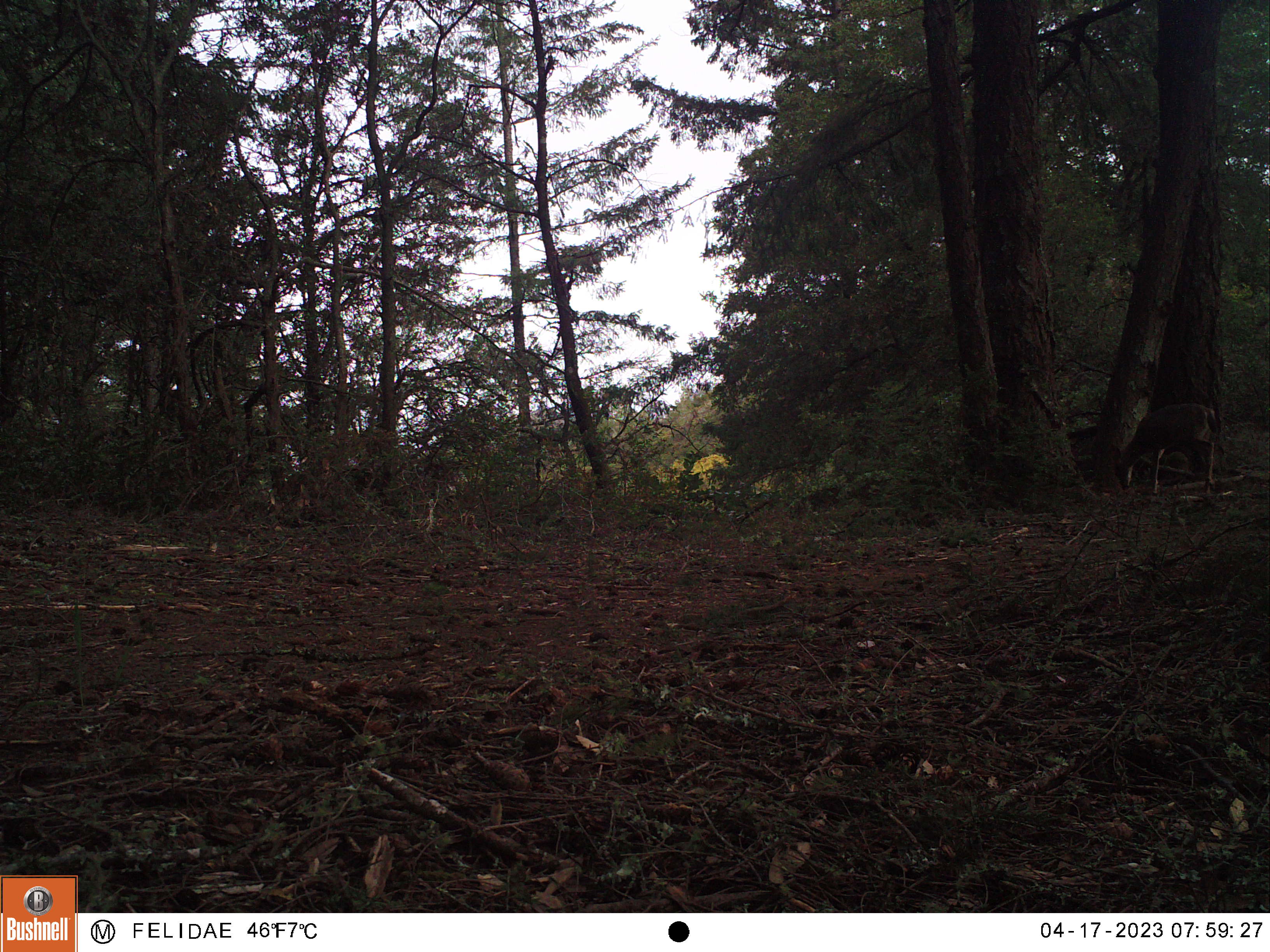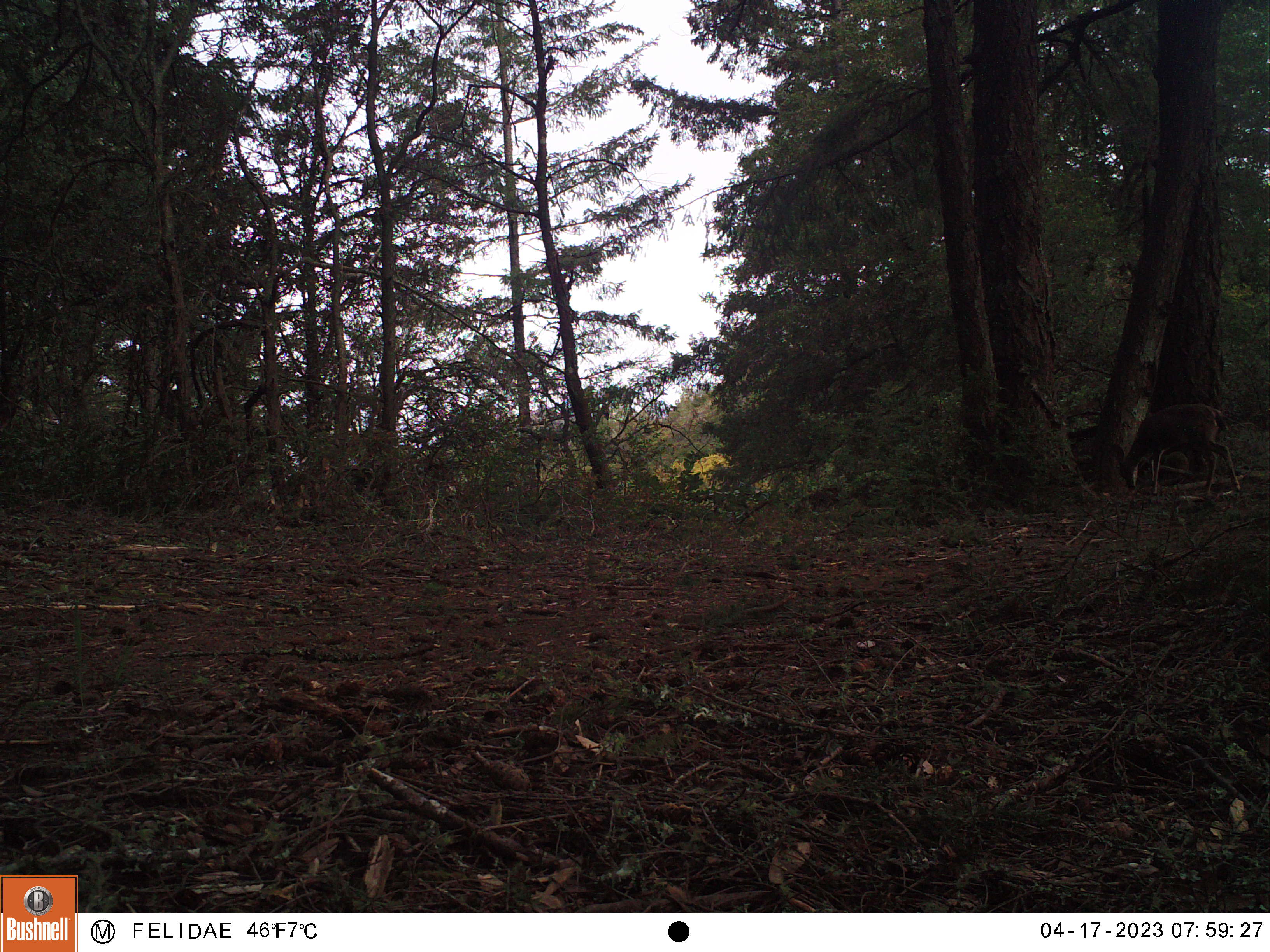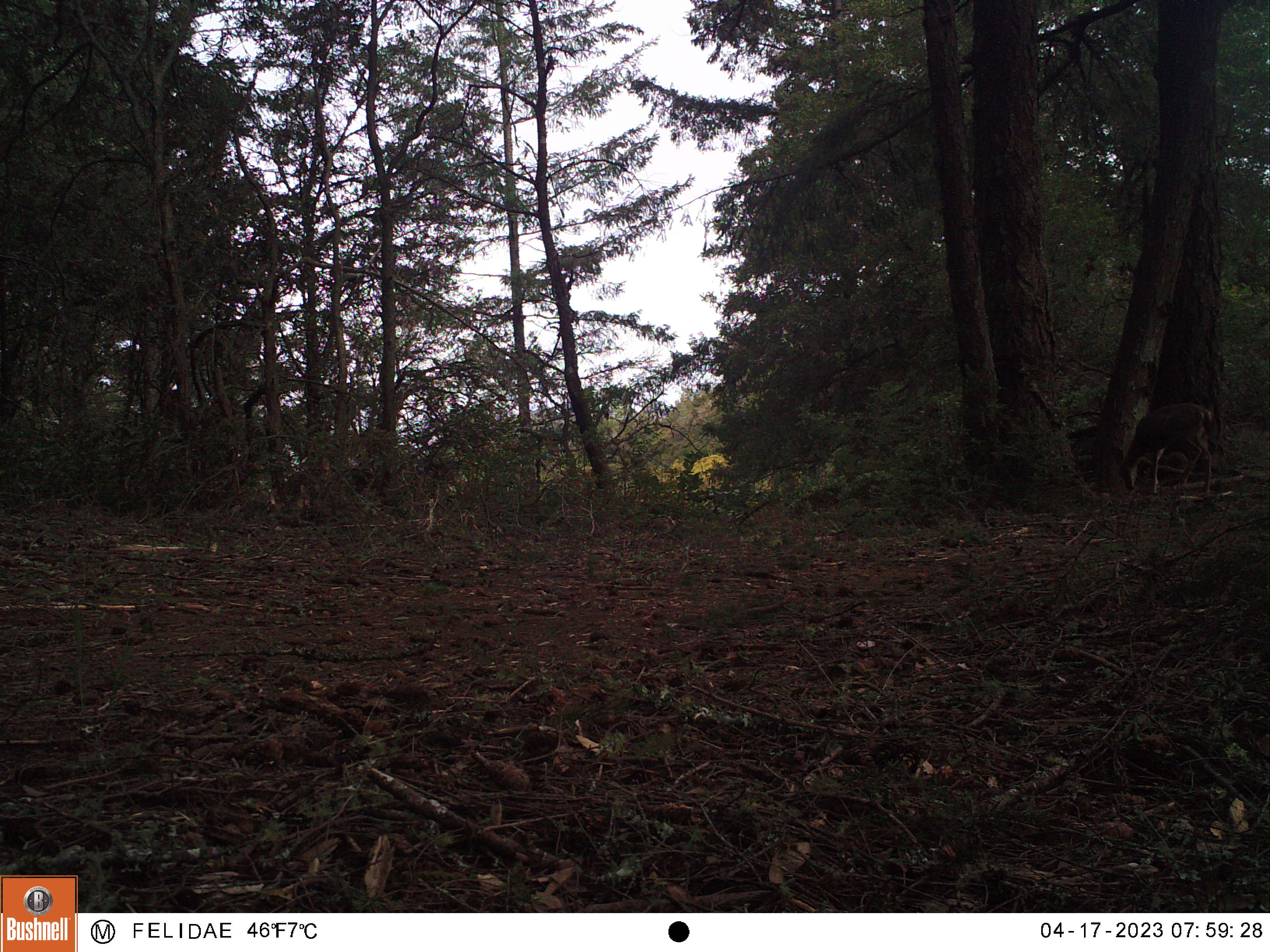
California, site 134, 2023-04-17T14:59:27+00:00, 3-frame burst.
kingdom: Animalia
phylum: Chordata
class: Mammalia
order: Artiodactyla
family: Cervidae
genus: Odocoileus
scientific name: Odocoileus hemionus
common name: mule deer